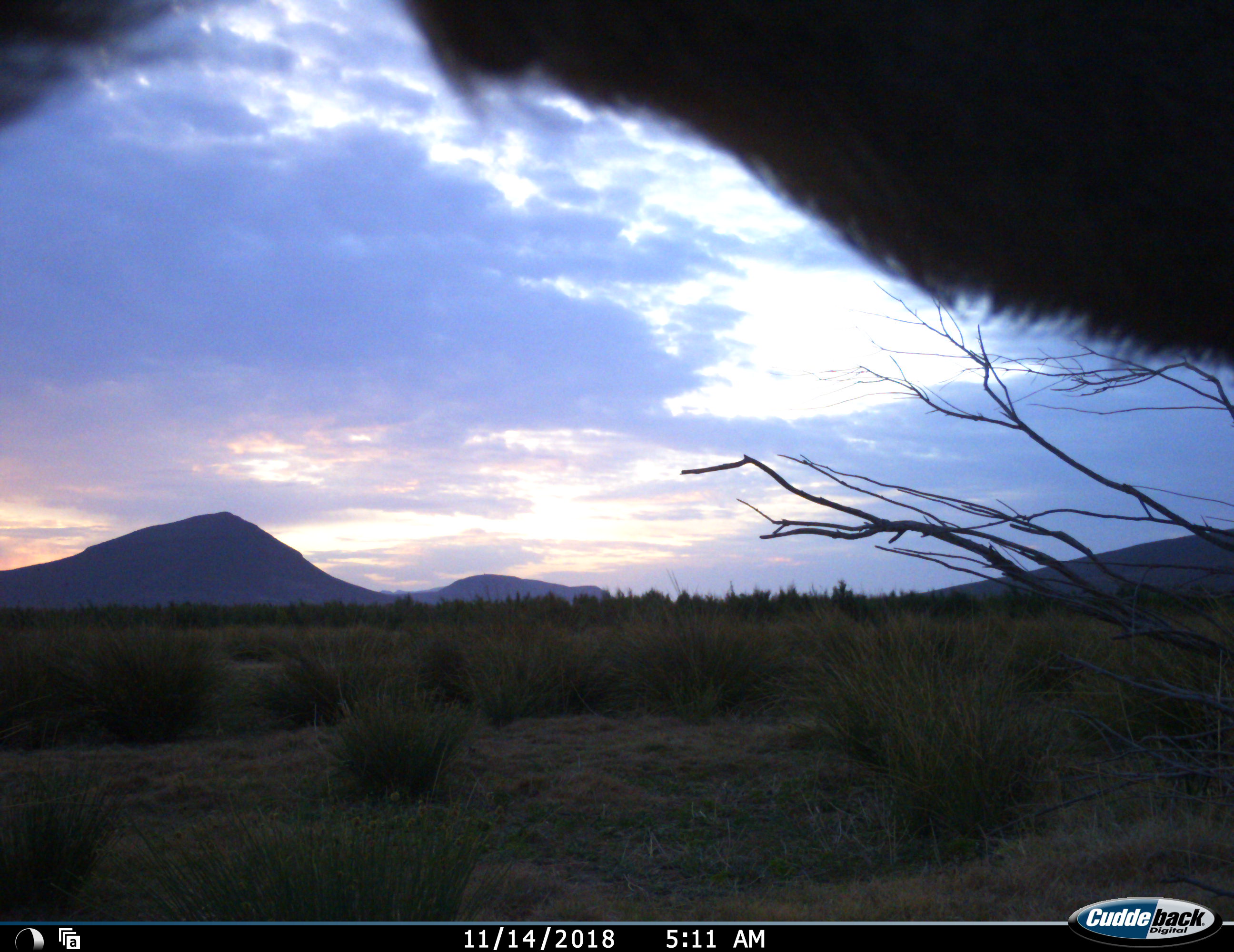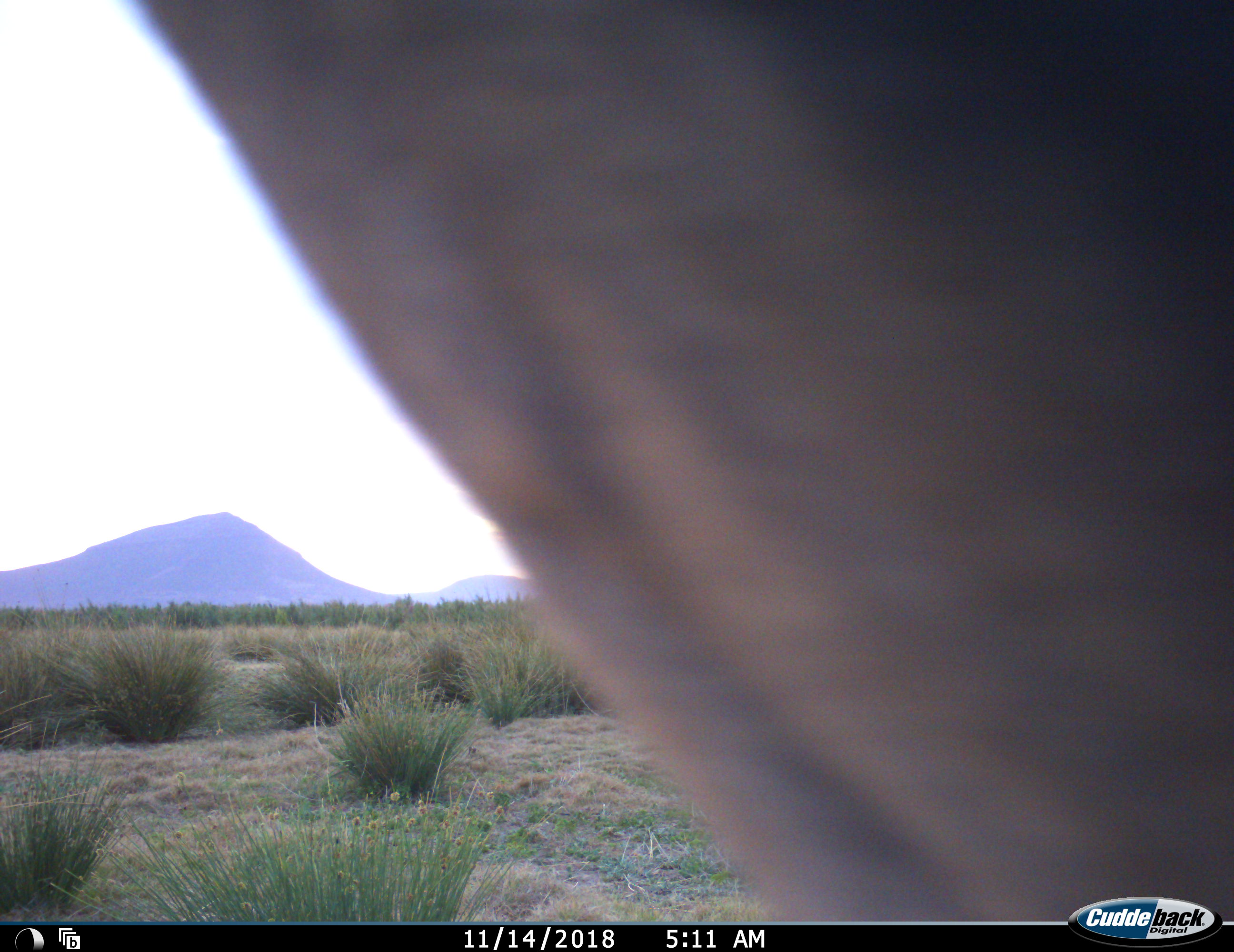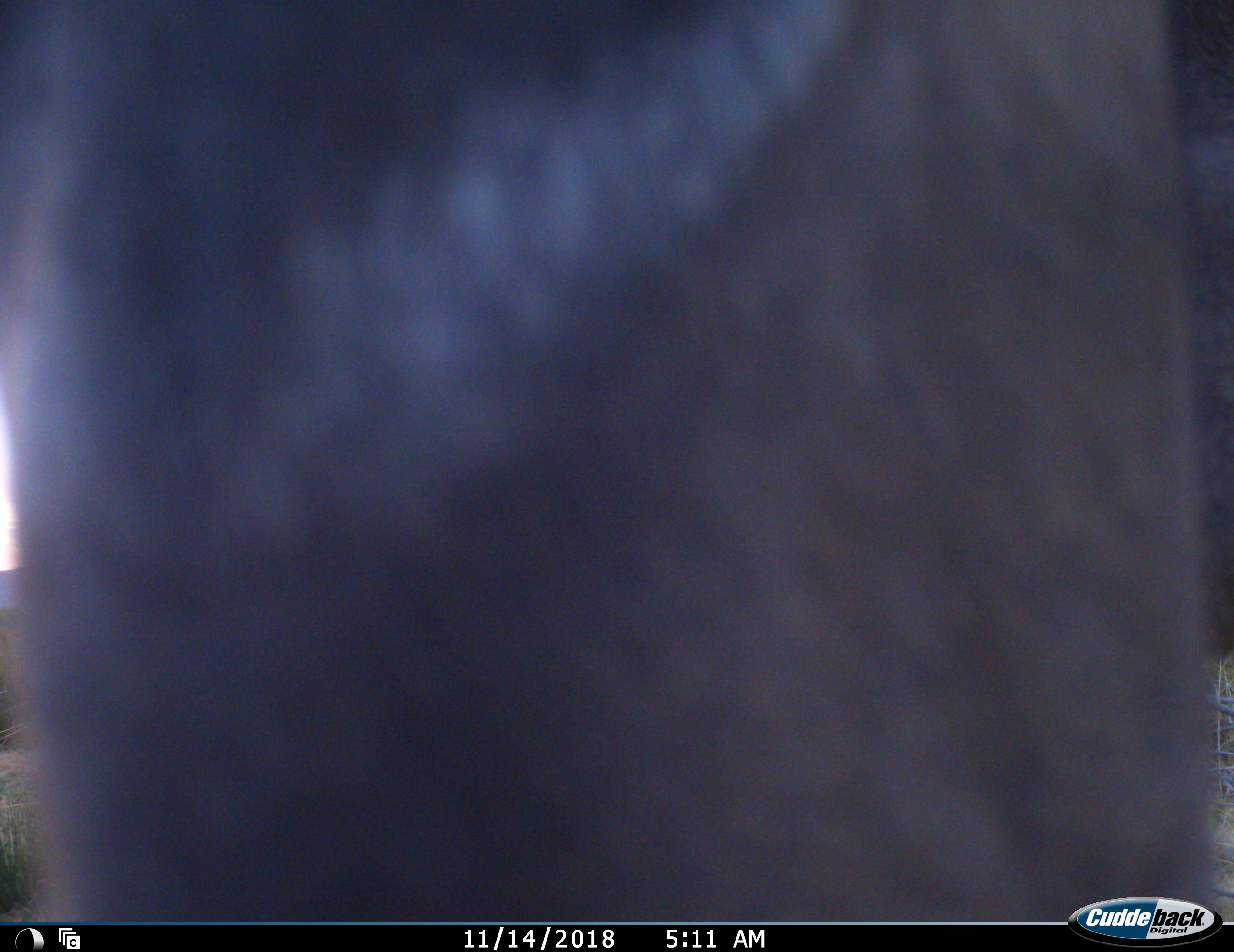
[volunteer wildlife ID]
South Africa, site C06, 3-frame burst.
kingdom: Animalia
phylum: Chordata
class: Mammalia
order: Artiodactyla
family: Bovidae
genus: Tragelaphus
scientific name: Tragelaphus strepsiceros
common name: greater kudu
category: kudu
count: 1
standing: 50%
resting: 0%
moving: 50%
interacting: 0%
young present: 0%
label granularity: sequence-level